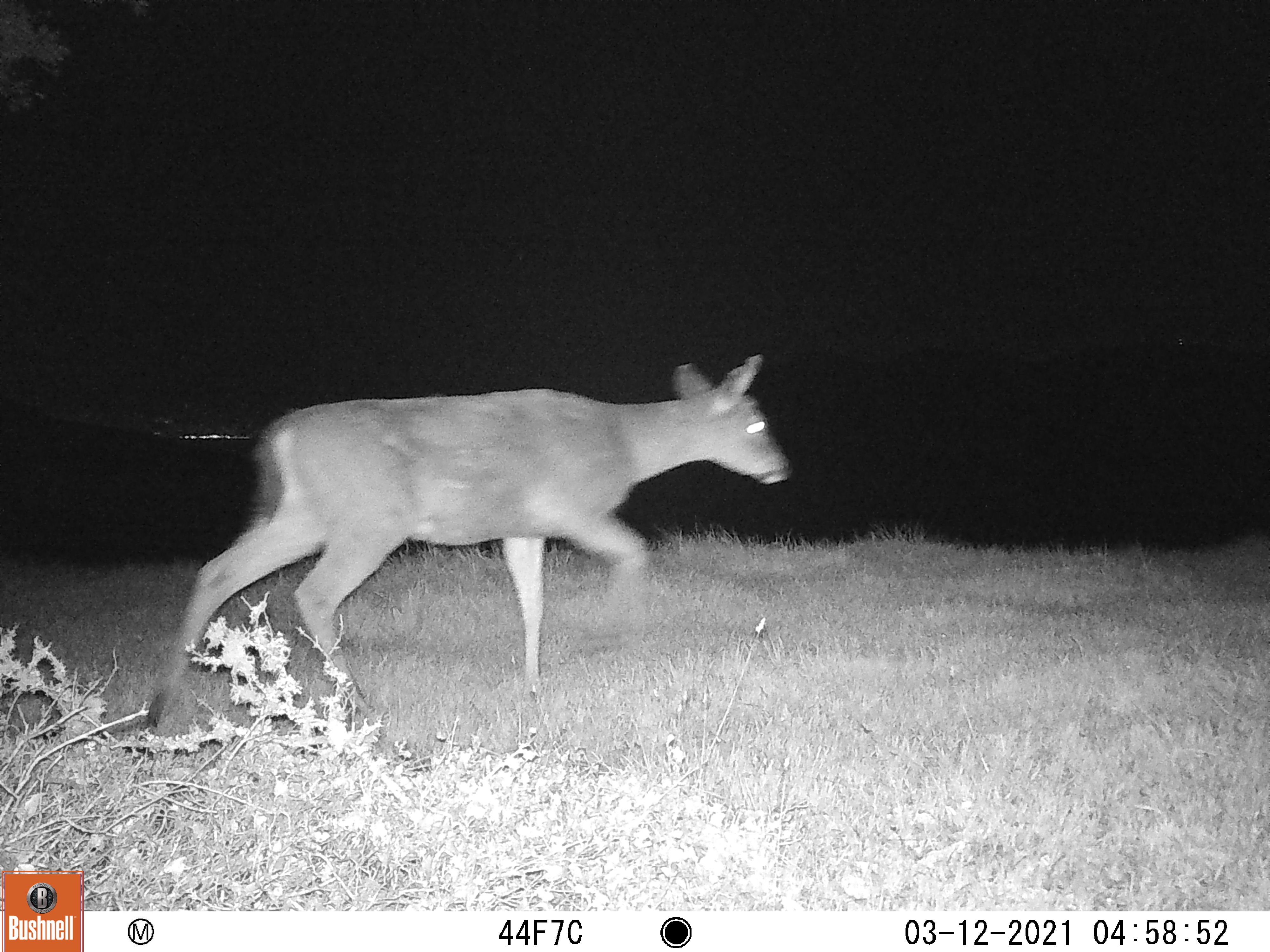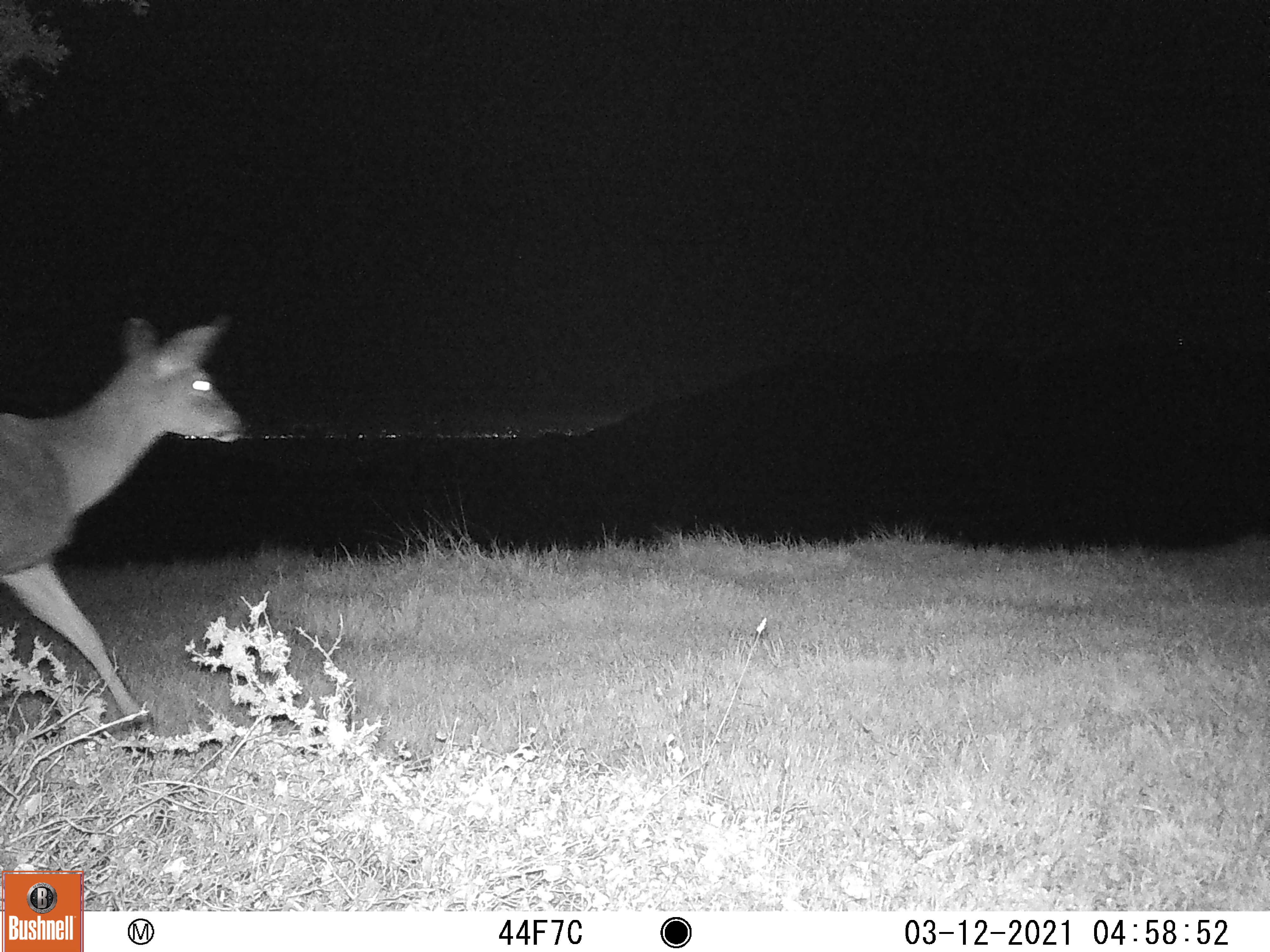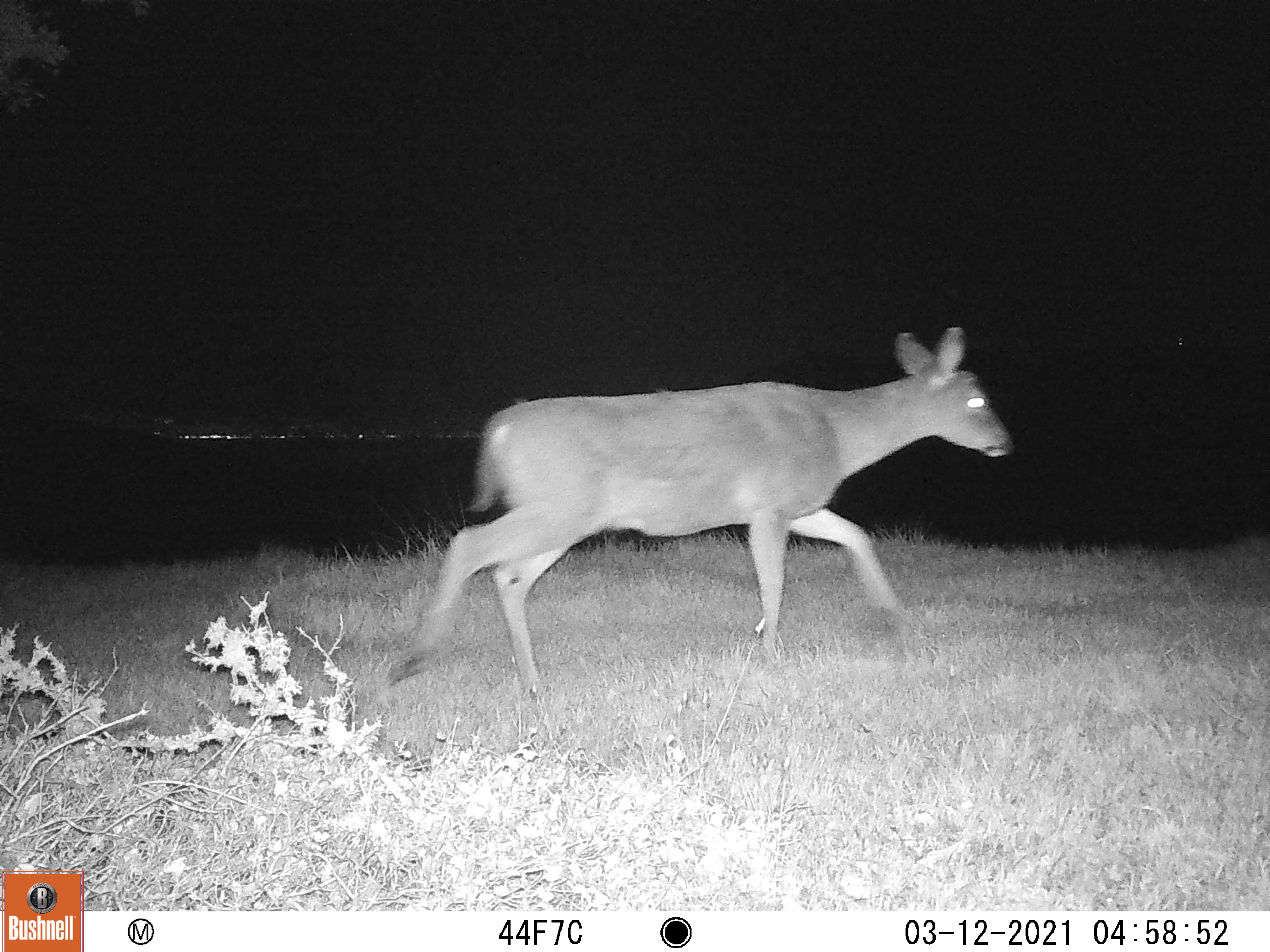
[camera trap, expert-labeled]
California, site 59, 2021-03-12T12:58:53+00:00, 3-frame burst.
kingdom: Animalia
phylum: Chordata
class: Mammalia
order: Artiodactyla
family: Cervidae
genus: Odocoileus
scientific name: Odocoileus hemionus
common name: mule deer